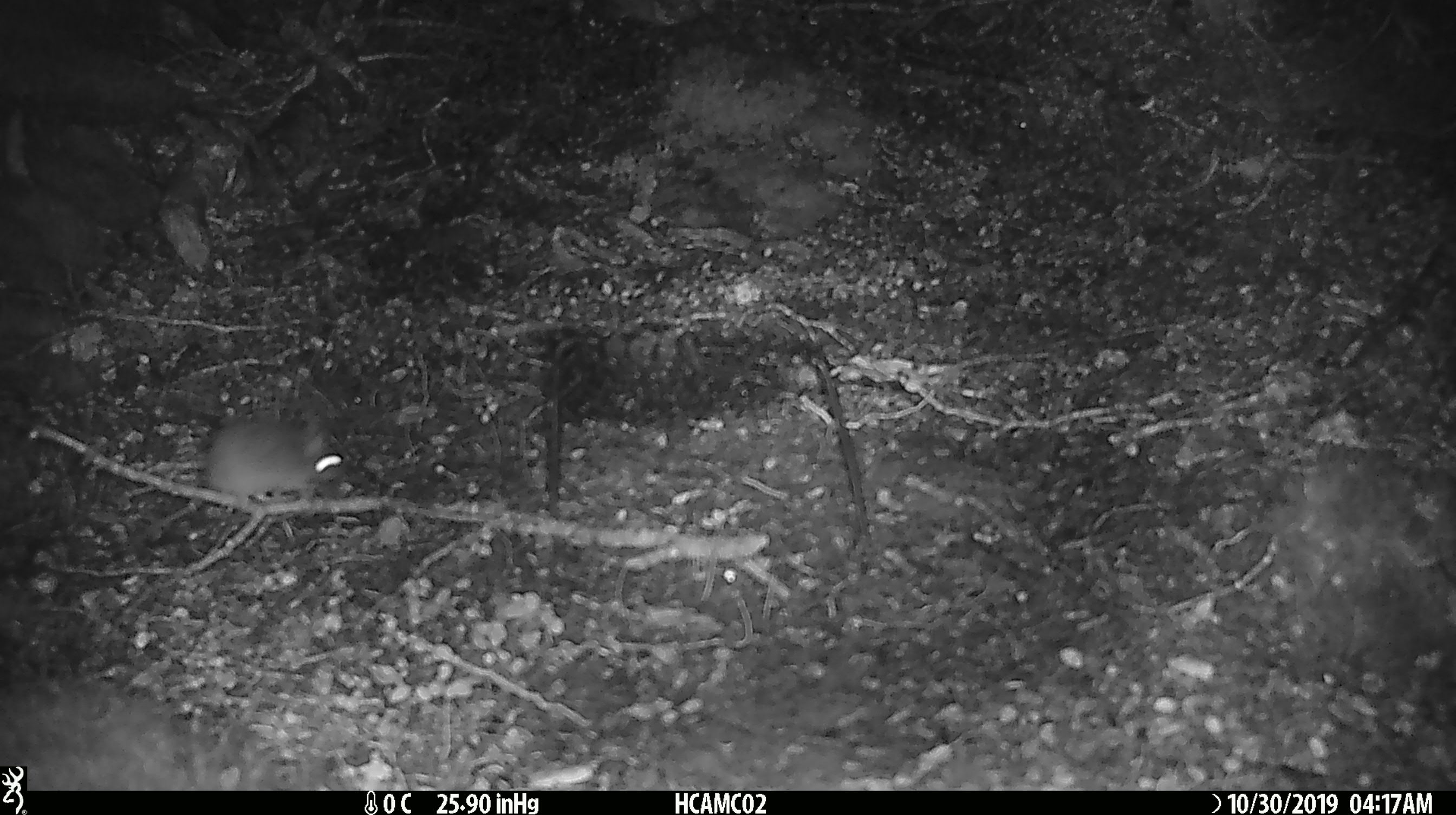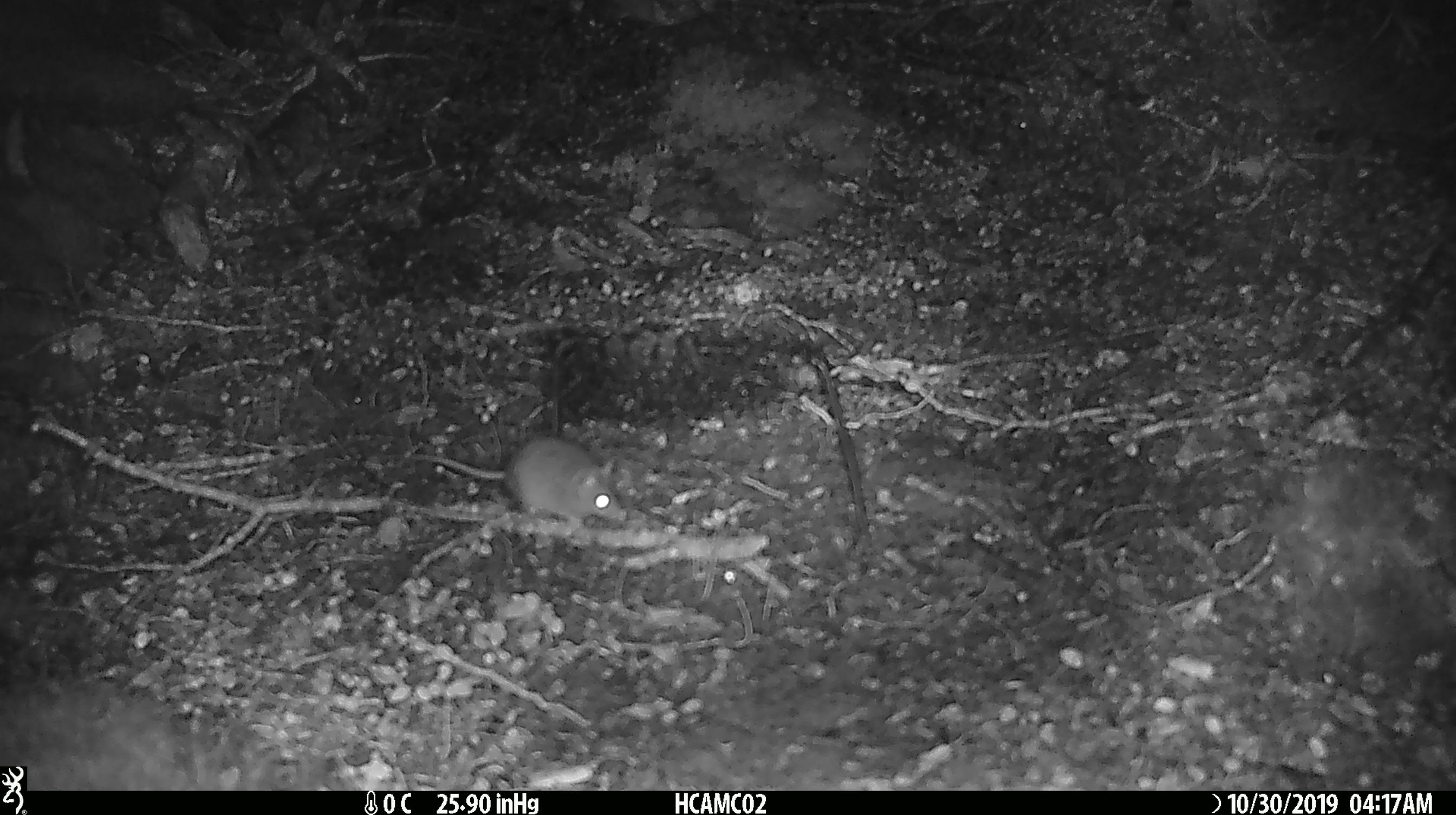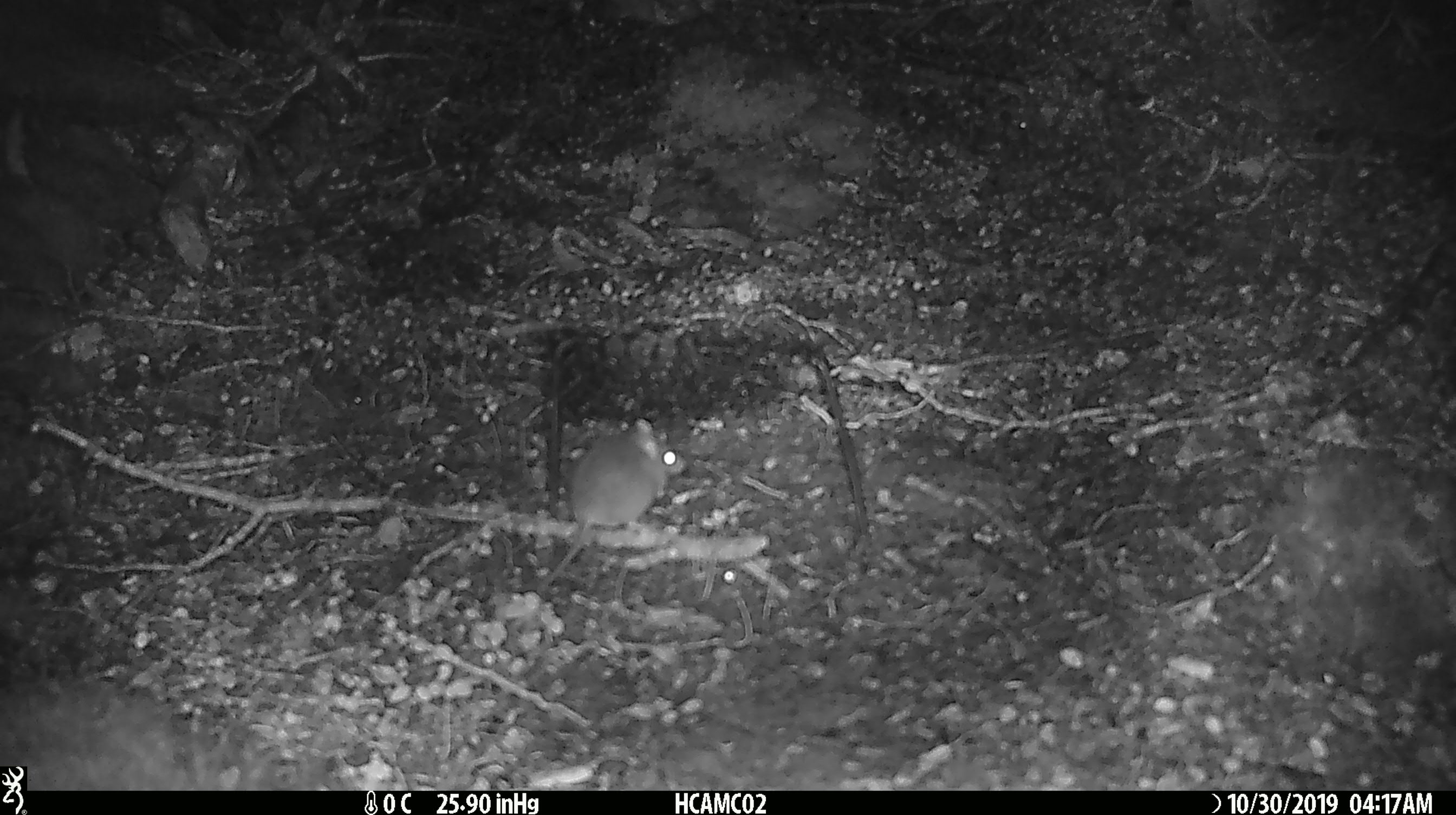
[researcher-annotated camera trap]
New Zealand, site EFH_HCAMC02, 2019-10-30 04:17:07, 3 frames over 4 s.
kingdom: Animalia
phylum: Chordata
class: Mammalia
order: Rodentia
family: Muridae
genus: Mus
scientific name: Mus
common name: mouse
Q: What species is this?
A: Mouse (Mus).